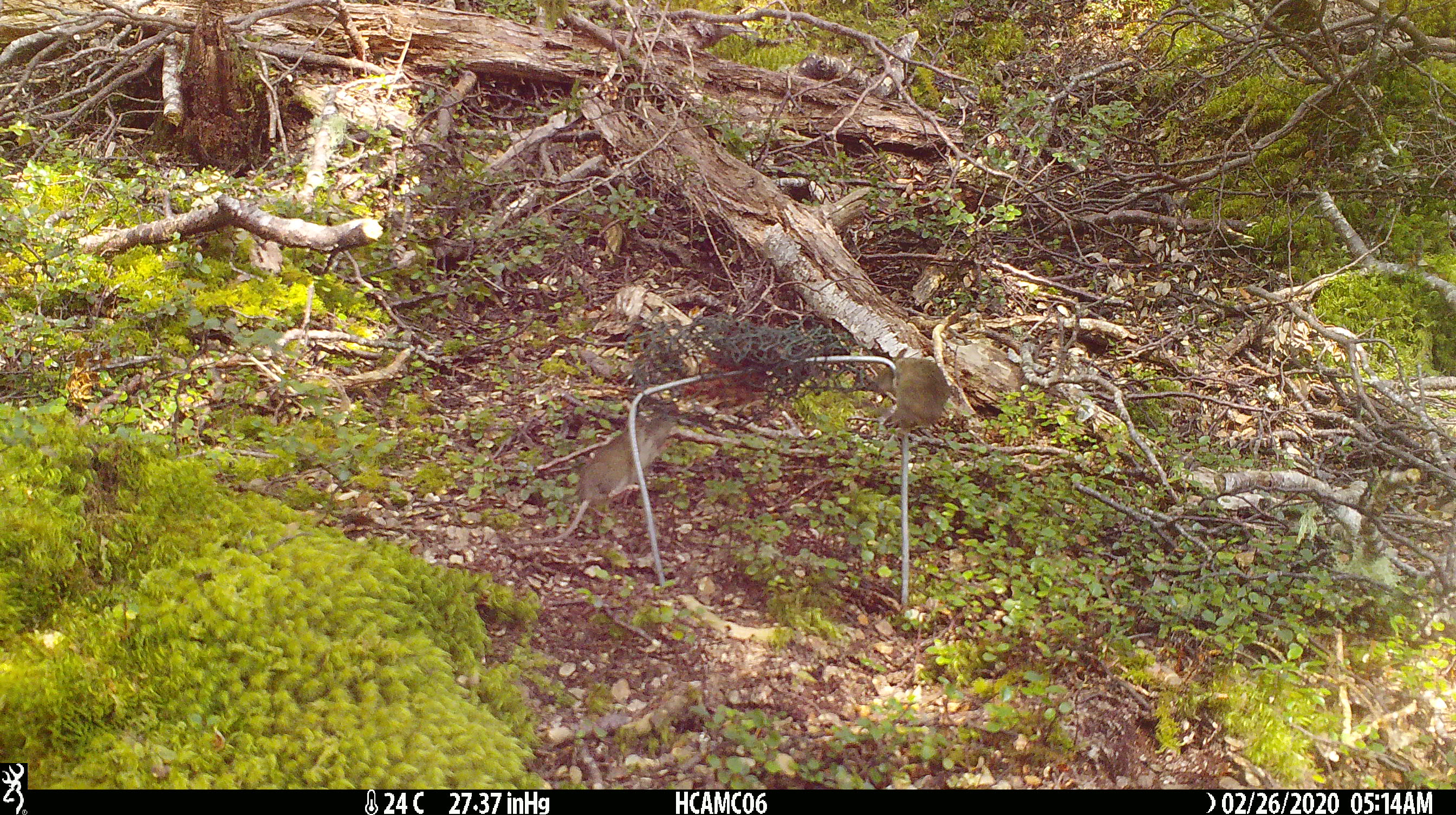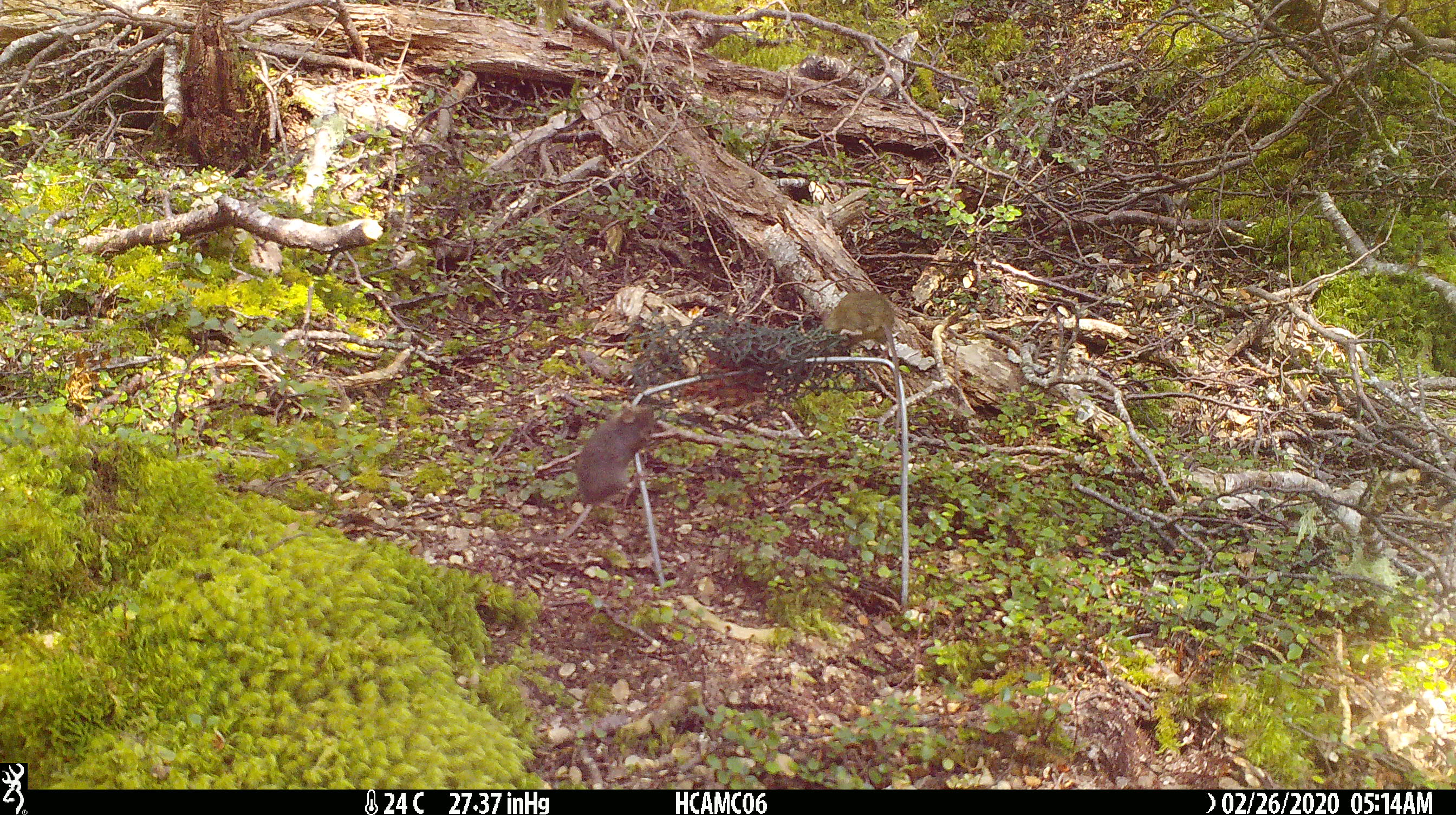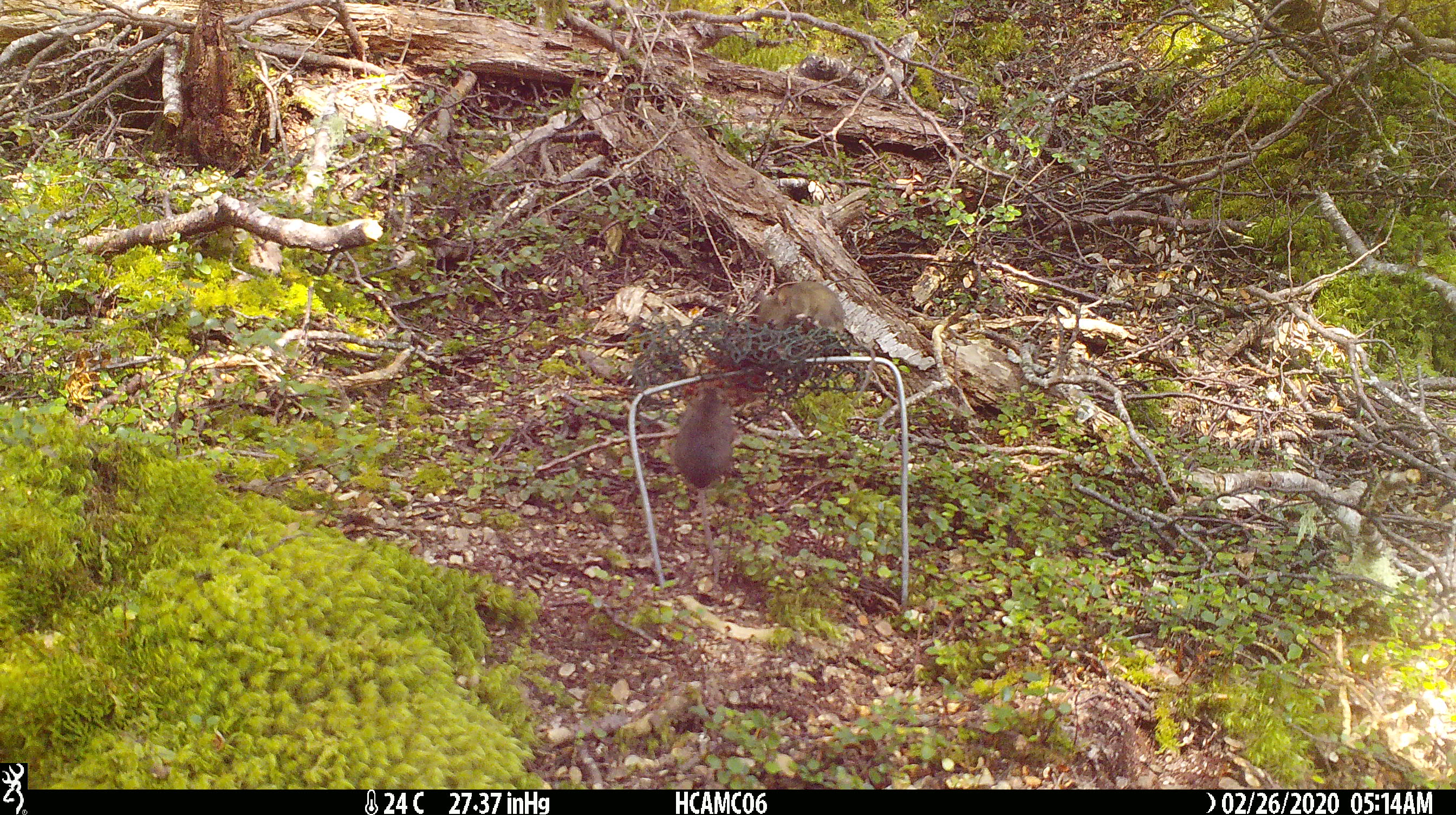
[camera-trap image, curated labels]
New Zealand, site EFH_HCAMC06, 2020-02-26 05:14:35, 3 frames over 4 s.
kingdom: Animalia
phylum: Chordata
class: Mammalia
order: Rodentia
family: Muridae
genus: Mus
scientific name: Mus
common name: mouse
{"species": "mouse (Mus)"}